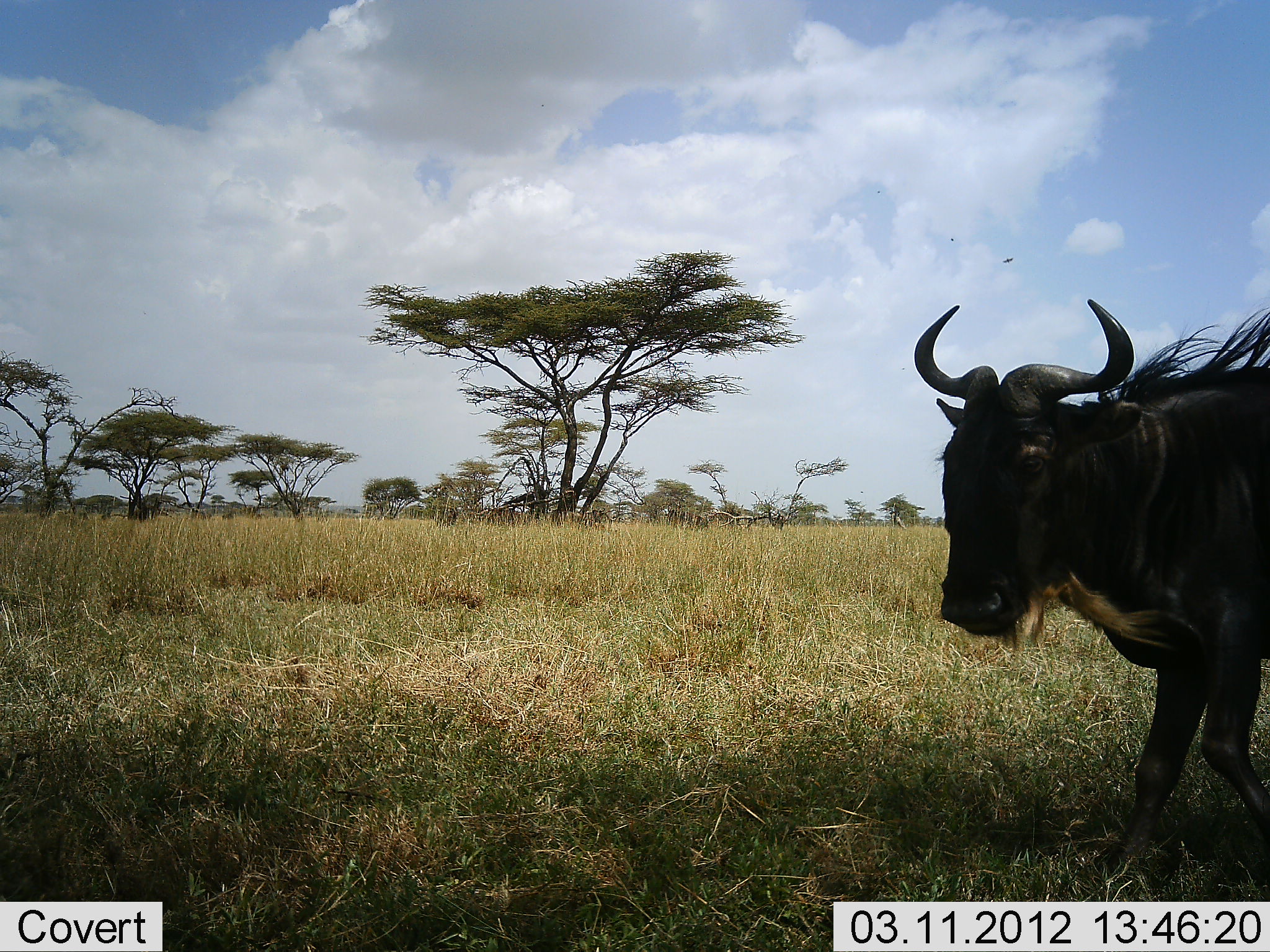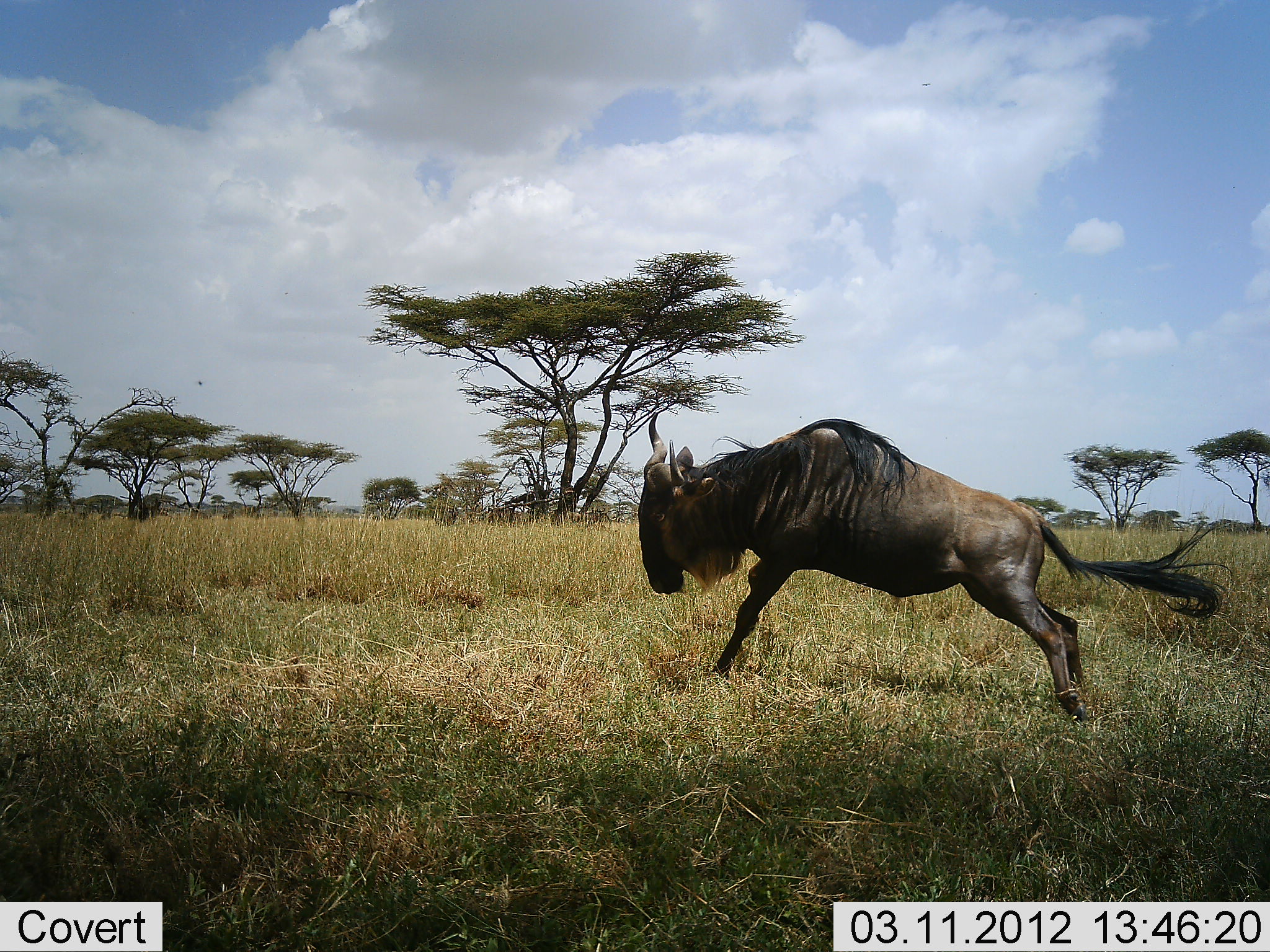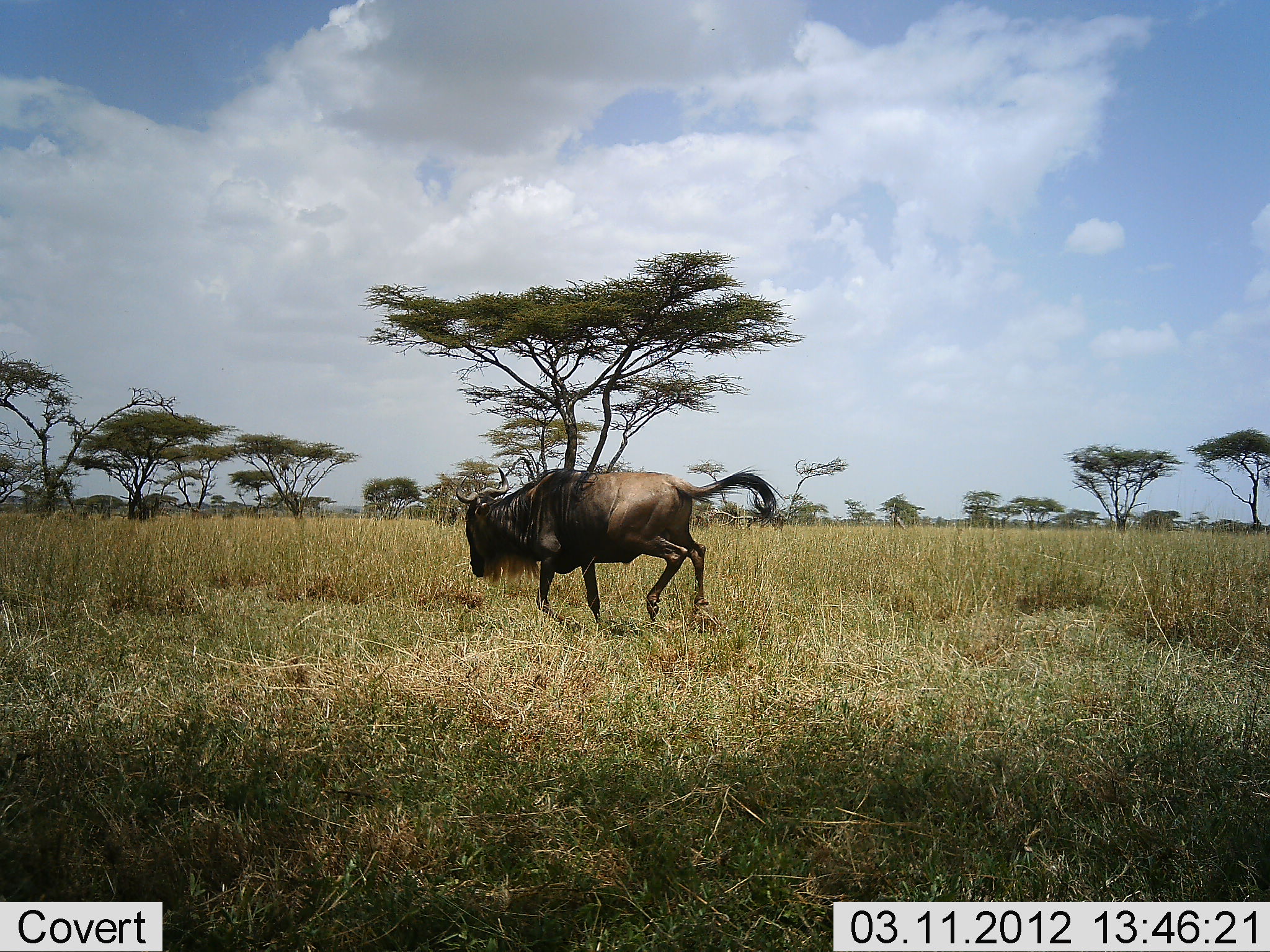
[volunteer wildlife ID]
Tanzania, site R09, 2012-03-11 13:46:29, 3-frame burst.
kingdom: Animalia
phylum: Chordata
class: Mammalia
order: Artiodactyla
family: Bovidae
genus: Connochaetes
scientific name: Connochaetes taurinus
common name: blue wildebeest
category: wildebeest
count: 1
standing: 0%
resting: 0%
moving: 100%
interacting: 4%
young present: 0%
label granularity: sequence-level